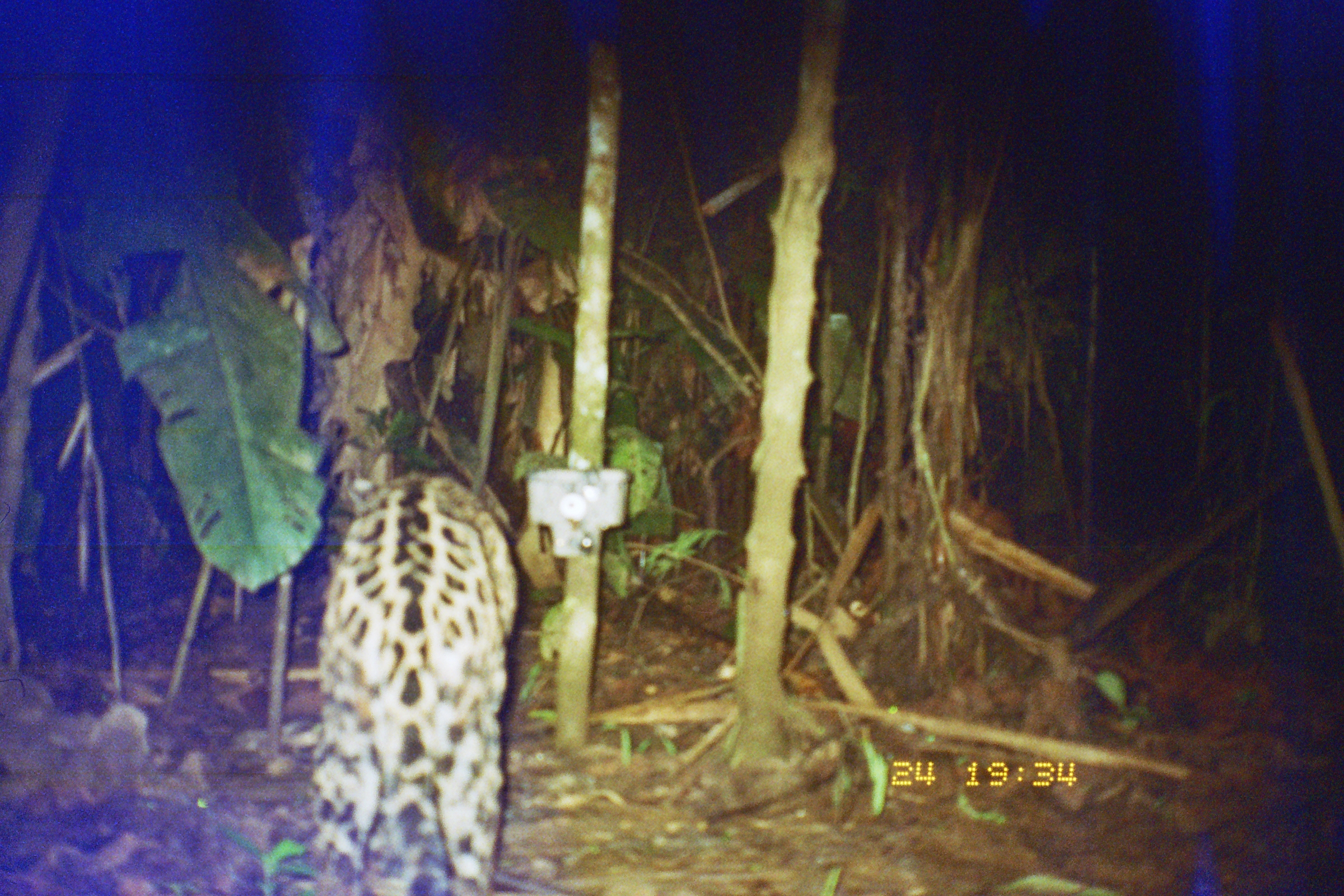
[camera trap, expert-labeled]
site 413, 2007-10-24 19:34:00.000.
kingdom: Animalia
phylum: Chordata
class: Mammalia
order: Carnivora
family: Felidae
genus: Panthera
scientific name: Panthera onca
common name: jaguar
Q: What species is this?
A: Panthera onca (jaguar).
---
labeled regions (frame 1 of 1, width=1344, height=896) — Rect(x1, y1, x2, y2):
panthera onca: Rect(310, 470, 513, 893)